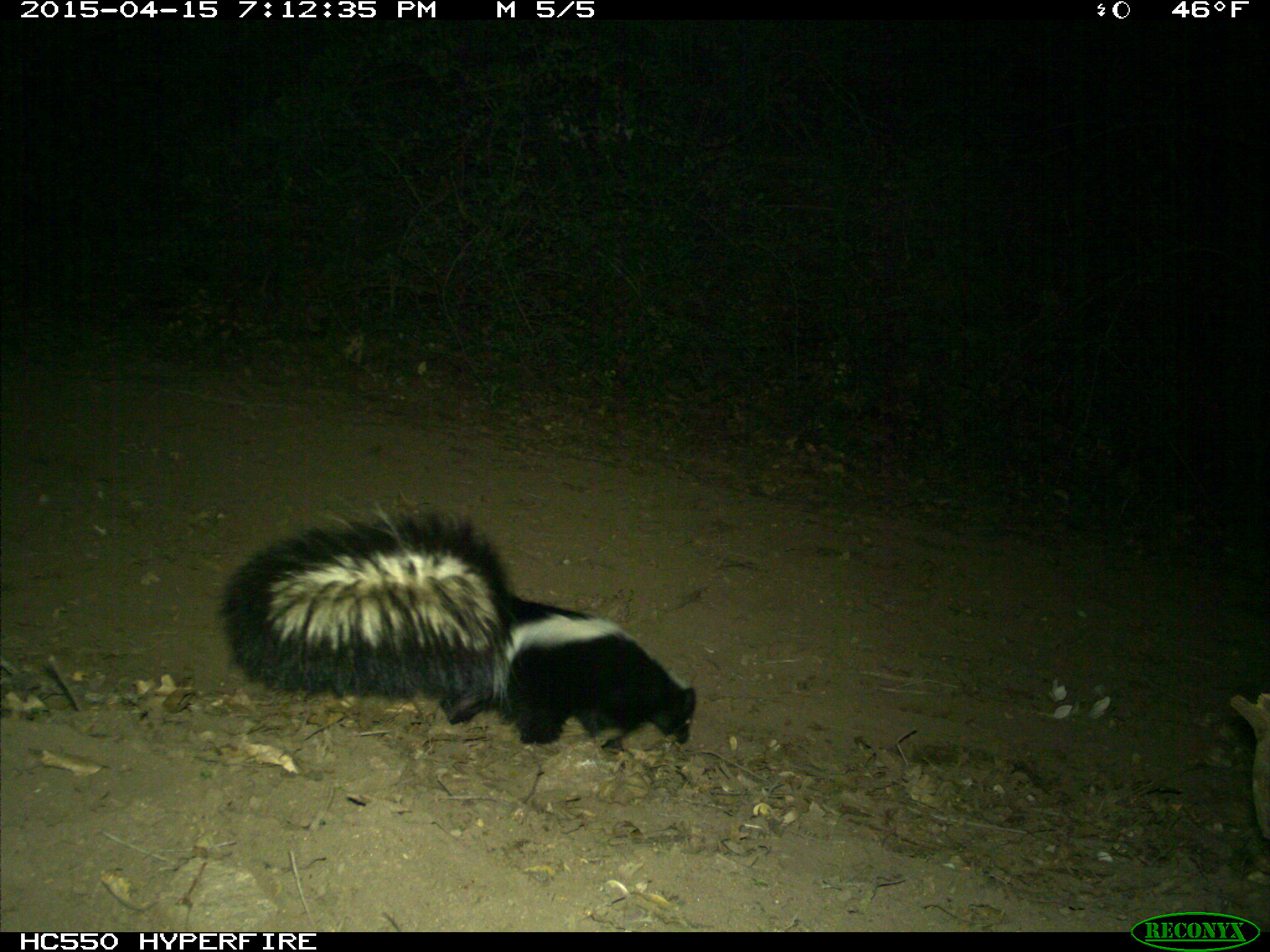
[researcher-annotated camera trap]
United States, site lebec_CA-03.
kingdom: Animalia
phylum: Chordata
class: Mammalia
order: Carnivora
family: Mephitidae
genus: Mephitis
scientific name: Mephitis mephitis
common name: striped skunk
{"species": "Mephitis mephitis (striped skunk)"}